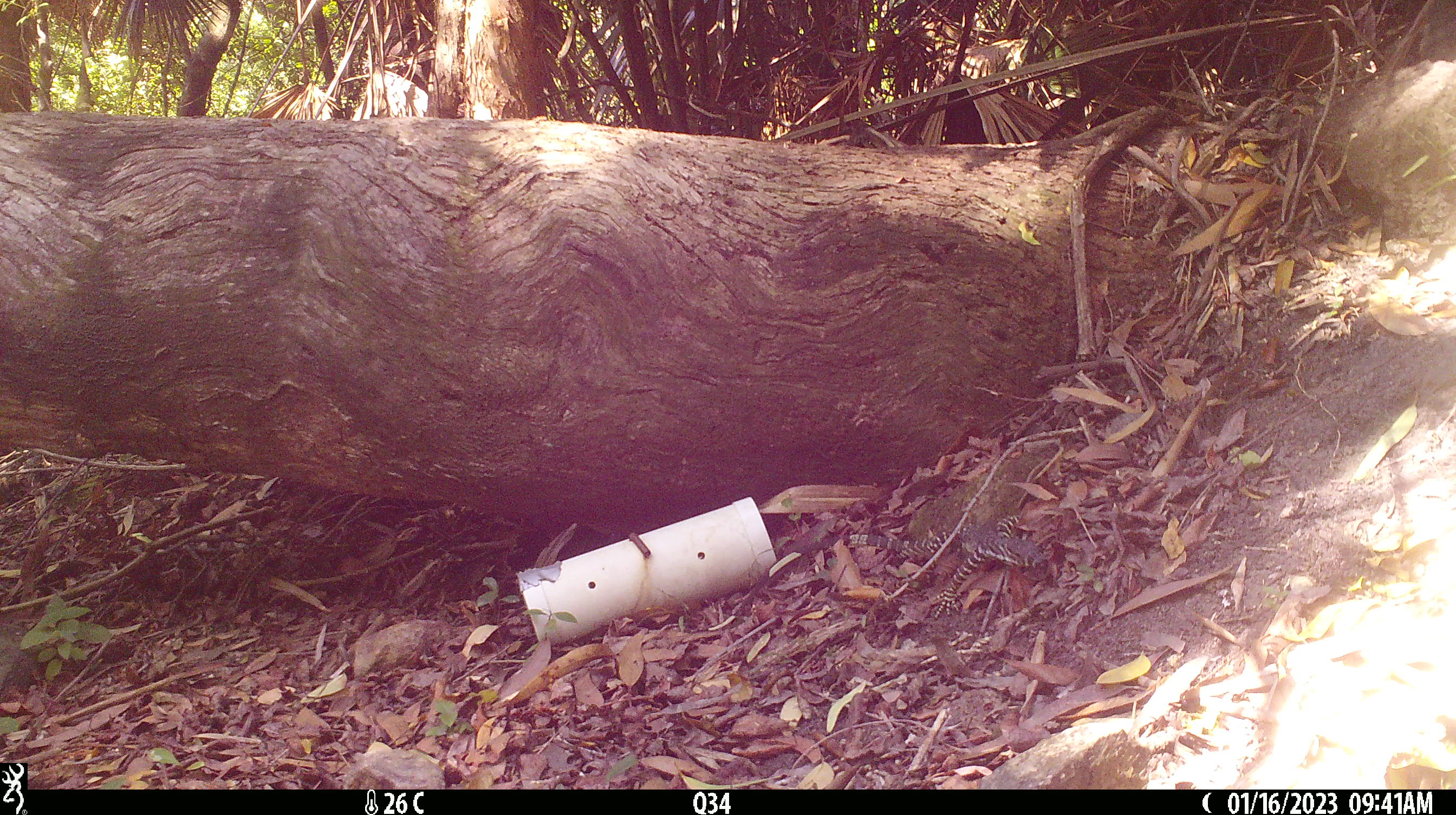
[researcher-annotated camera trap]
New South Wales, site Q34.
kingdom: Animalia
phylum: Chordata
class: Reptilia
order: Squamata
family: Varanidae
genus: Varanus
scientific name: Varanus varius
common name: lace monitor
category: goanna